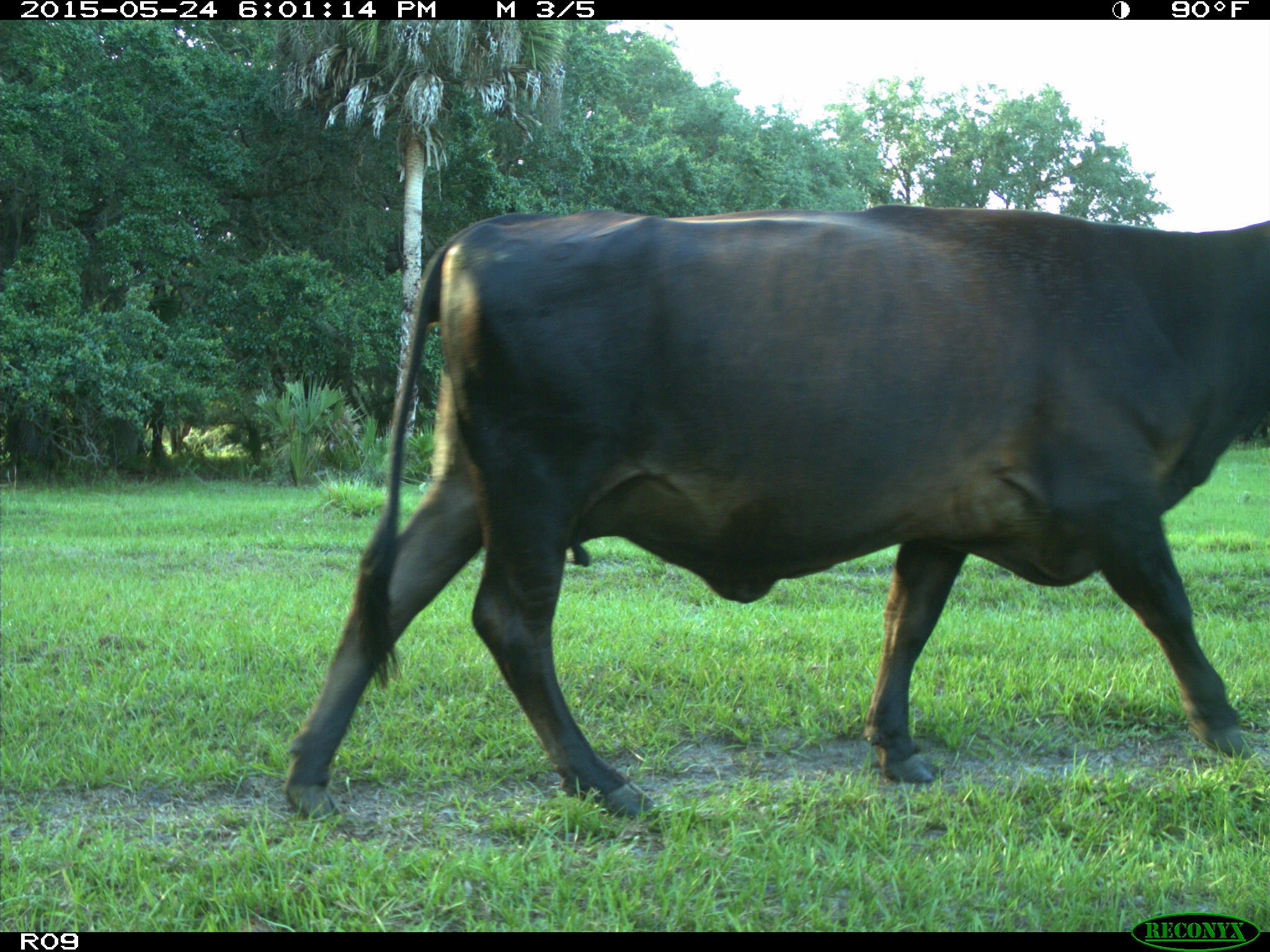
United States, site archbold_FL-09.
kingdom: Animalia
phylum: Chordata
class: Mammalia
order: Artiodactyla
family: Bovidae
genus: Bos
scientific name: Bos taurus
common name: domestic cow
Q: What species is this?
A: Bos taurus (domestic cow).